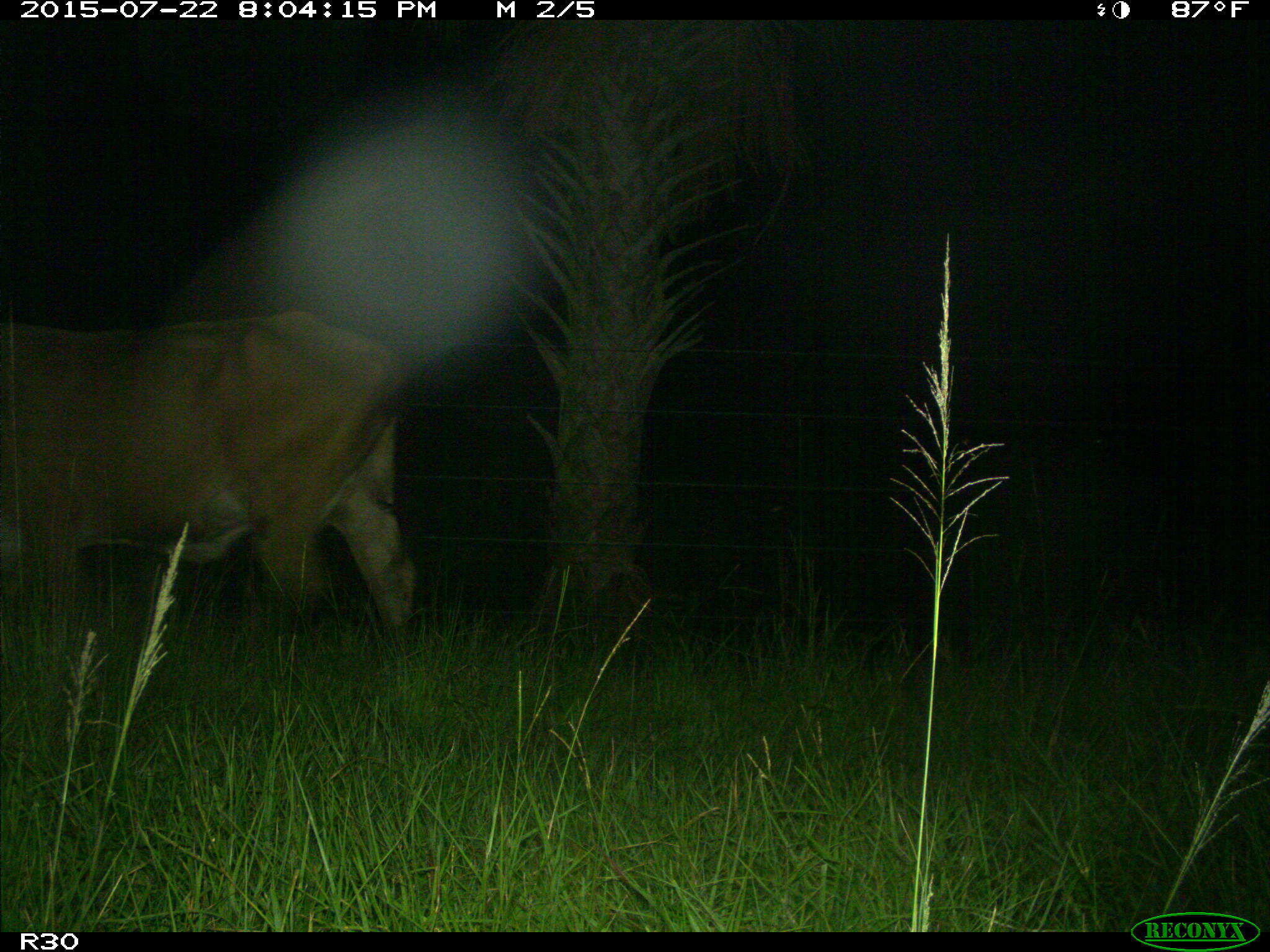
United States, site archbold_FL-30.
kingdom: Animalia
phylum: Chordata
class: Mammalia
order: Artiodactyla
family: Bovidae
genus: Bos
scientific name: Bos taurus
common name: domestic cow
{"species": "Bos taurus (domestic cow)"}